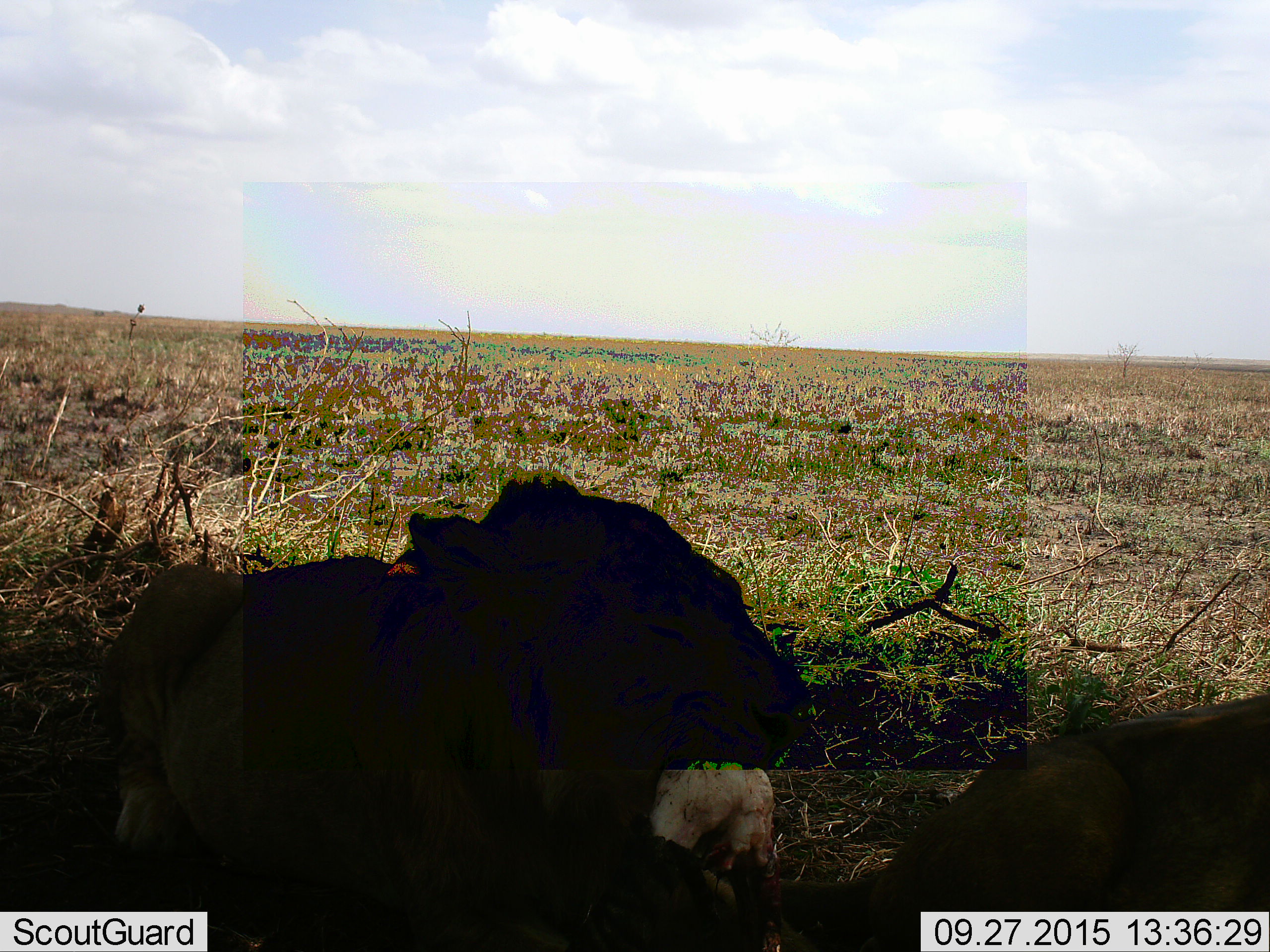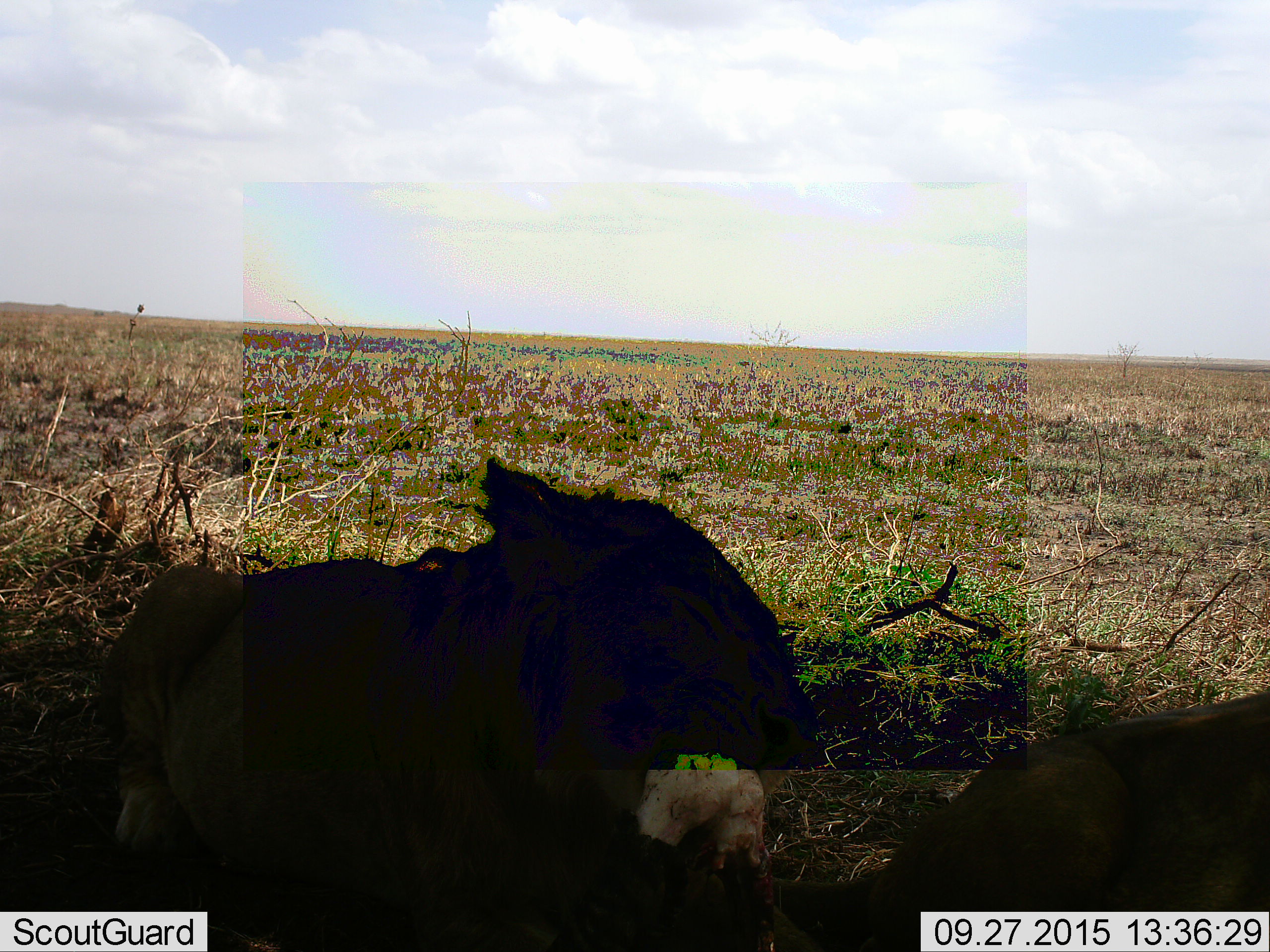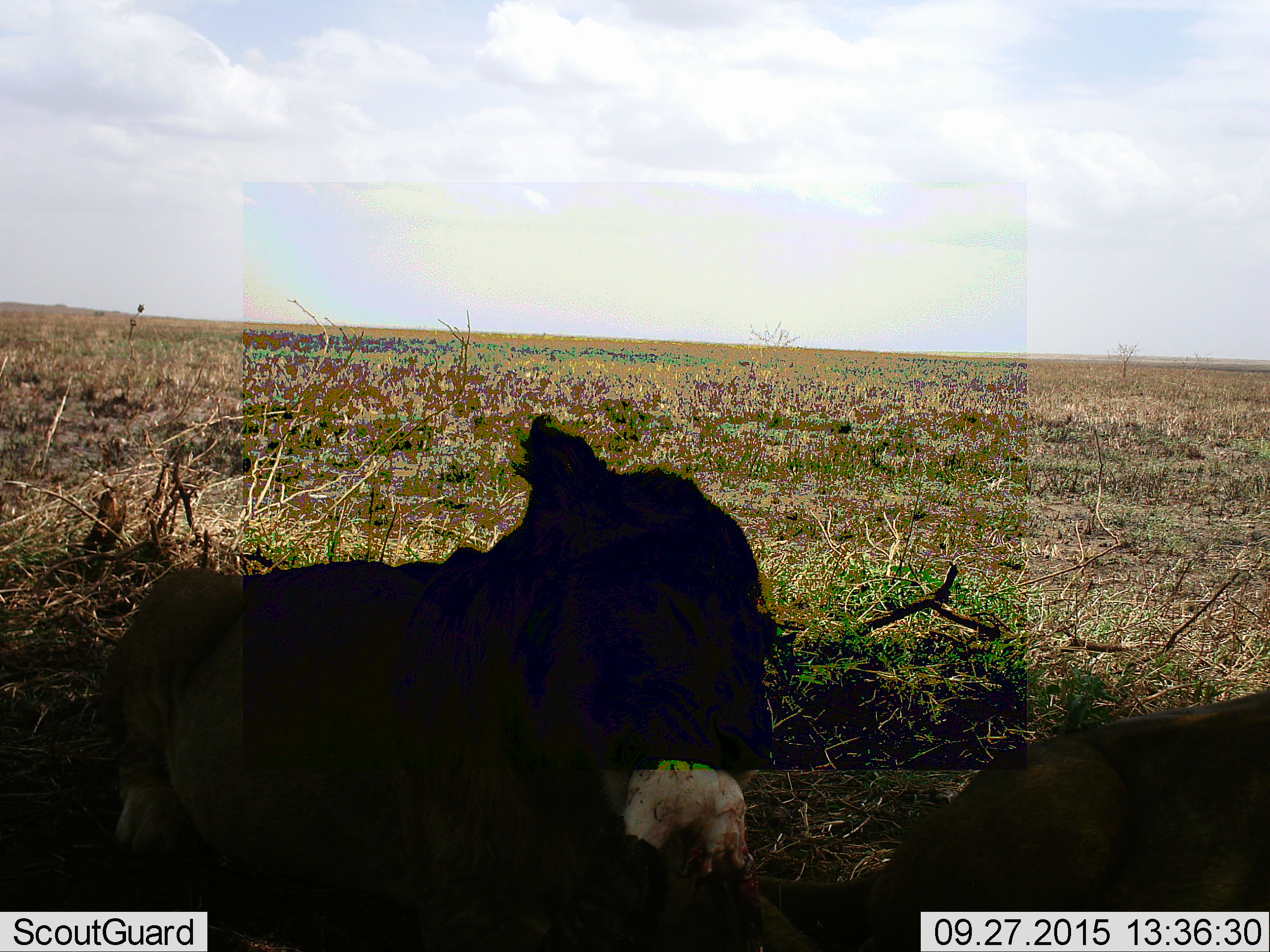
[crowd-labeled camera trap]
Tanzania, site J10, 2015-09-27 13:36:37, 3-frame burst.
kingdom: Animalia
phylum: Chordata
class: Mammalia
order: Carnivora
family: Felidae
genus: Panthera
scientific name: Panthera leo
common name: lion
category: lionfemale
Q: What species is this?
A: Lionfemale (lion) (Panthera leo).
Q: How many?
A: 2.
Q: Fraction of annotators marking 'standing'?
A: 0%.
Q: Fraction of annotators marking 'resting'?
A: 75%.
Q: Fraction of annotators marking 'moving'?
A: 0%.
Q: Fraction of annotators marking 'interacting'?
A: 0%.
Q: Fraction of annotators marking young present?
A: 25%.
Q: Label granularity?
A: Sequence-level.